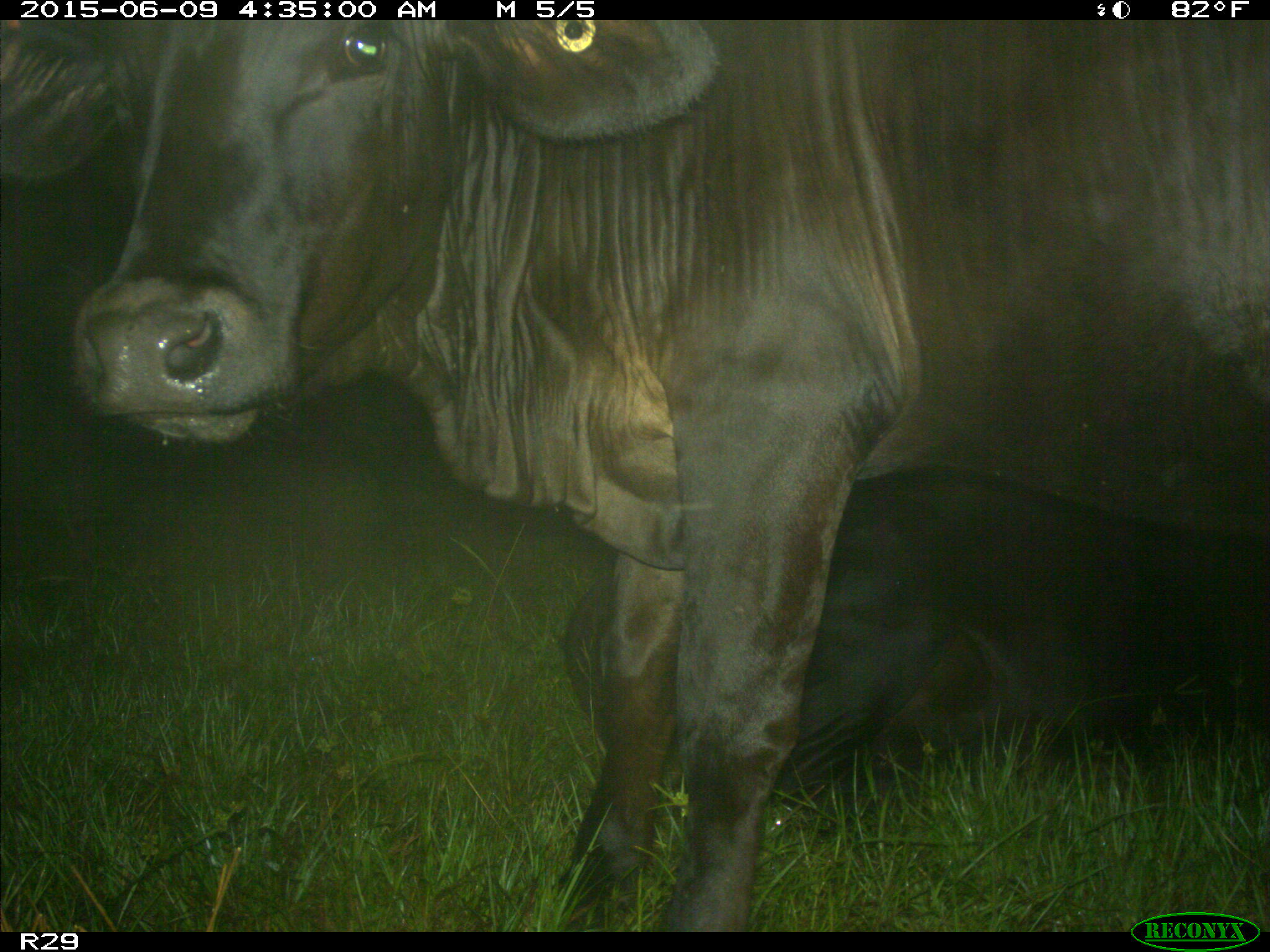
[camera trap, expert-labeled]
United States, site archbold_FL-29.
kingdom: Animalia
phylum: Chordata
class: Mammalia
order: Artiodactyla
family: Bovidae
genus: Bos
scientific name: Bos taurus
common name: domestic cow